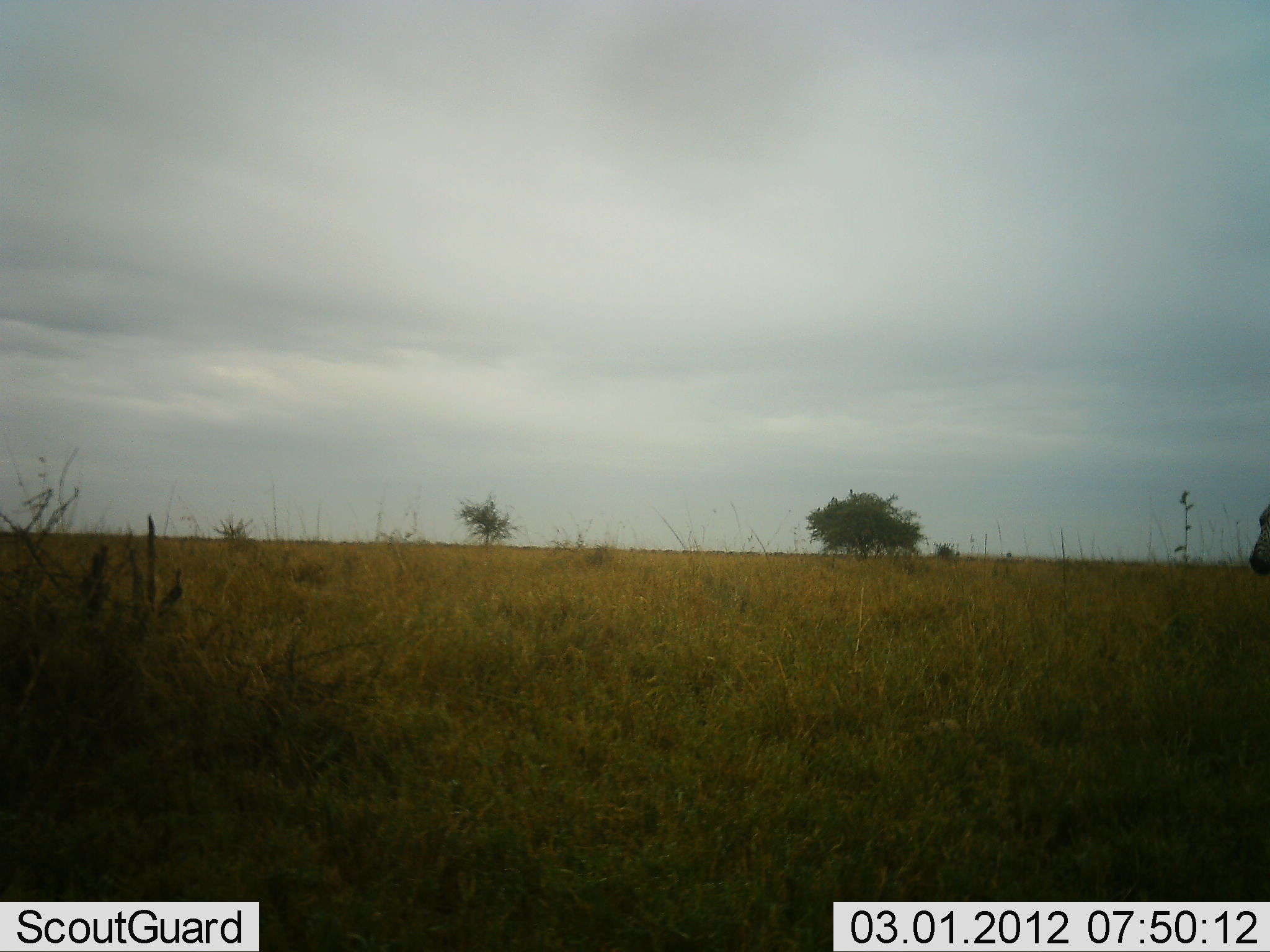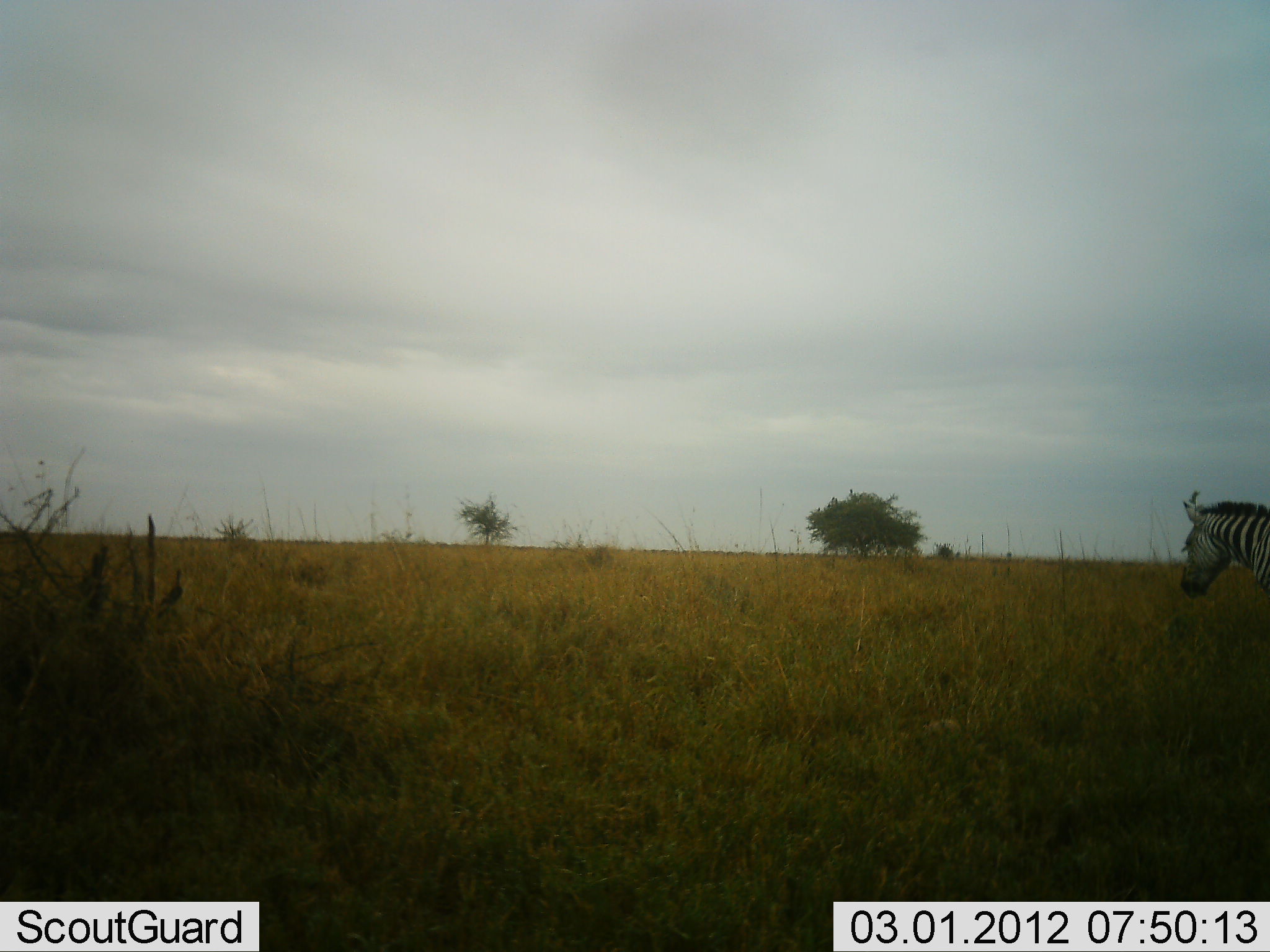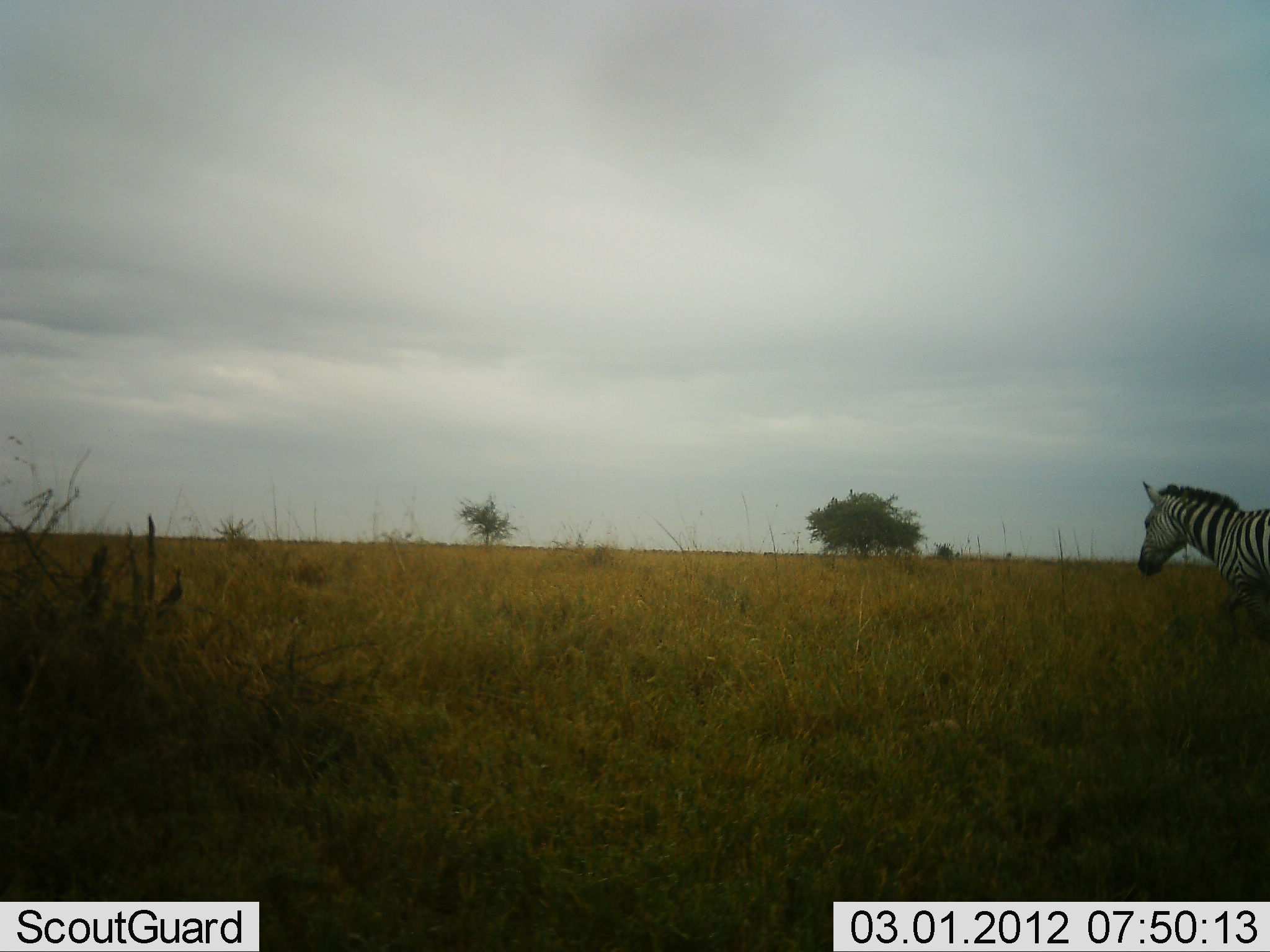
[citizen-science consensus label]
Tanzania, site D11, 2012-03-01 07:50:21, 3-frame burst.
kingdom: Animalia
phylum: Chordata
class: Mammalia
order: Perissodactyla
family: Equidae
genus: Equus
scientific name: Equus quagga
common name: plains zebra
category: zebra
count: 1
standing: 14%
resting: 0%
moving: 86%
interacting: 0%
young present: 0%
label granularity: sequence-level